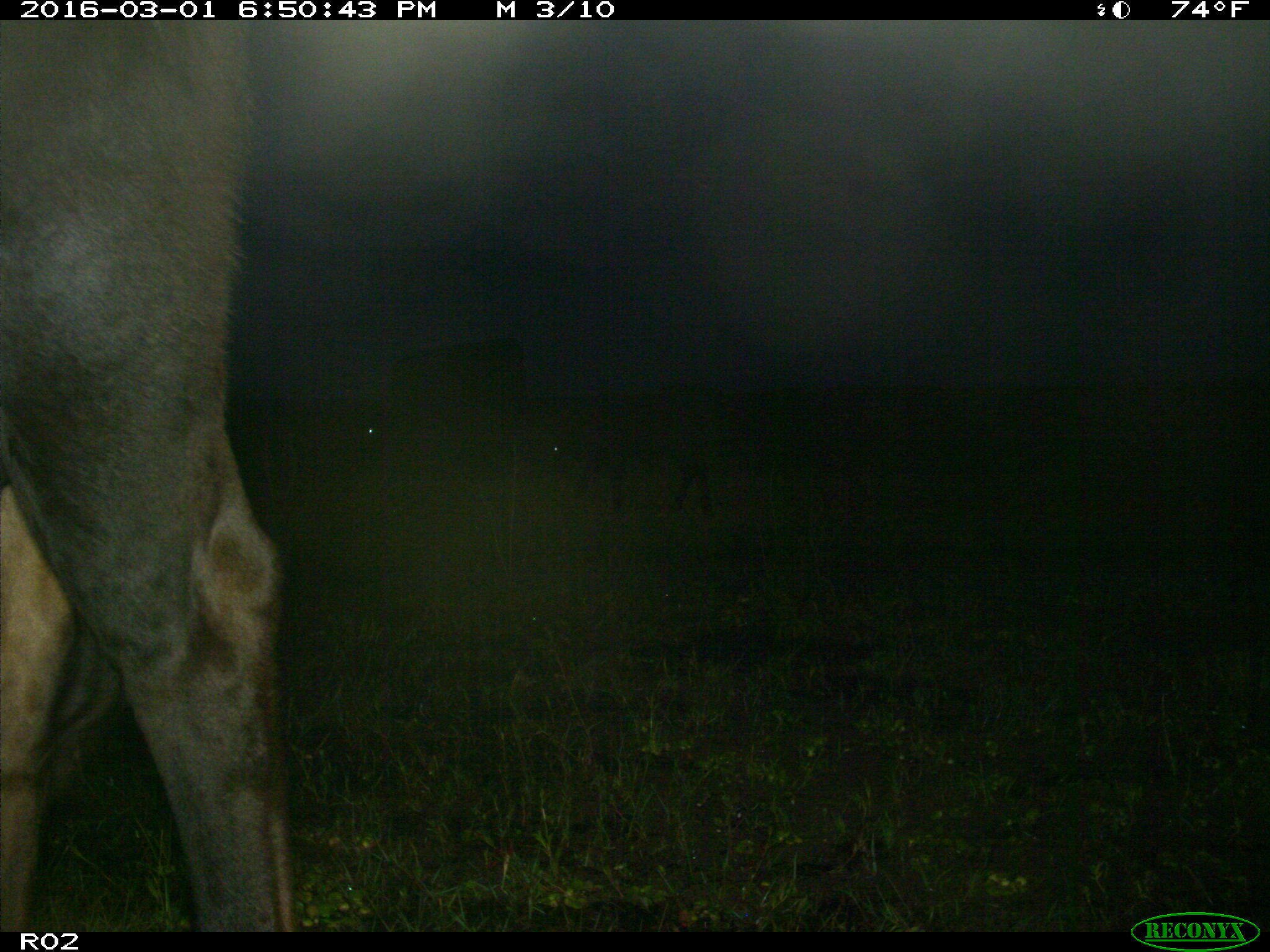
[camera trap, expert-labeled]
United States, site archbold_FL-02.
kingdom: Animalia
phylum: Chordata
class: Mammalia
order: Artiodactyla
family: Bovidae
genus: Bos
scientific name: Bos taurus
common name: domestic cow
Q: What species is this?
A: Bos taurus (domestic cow).